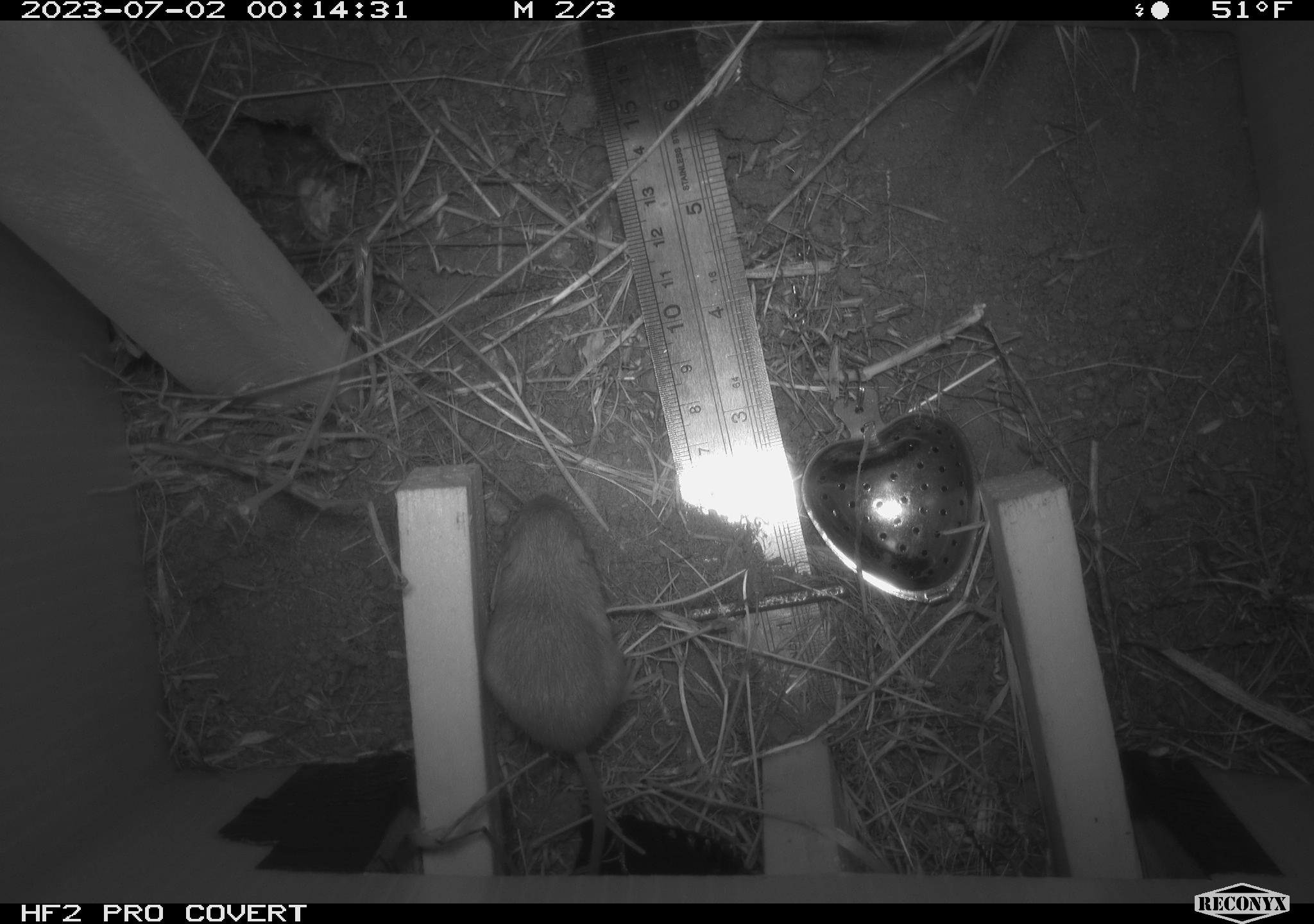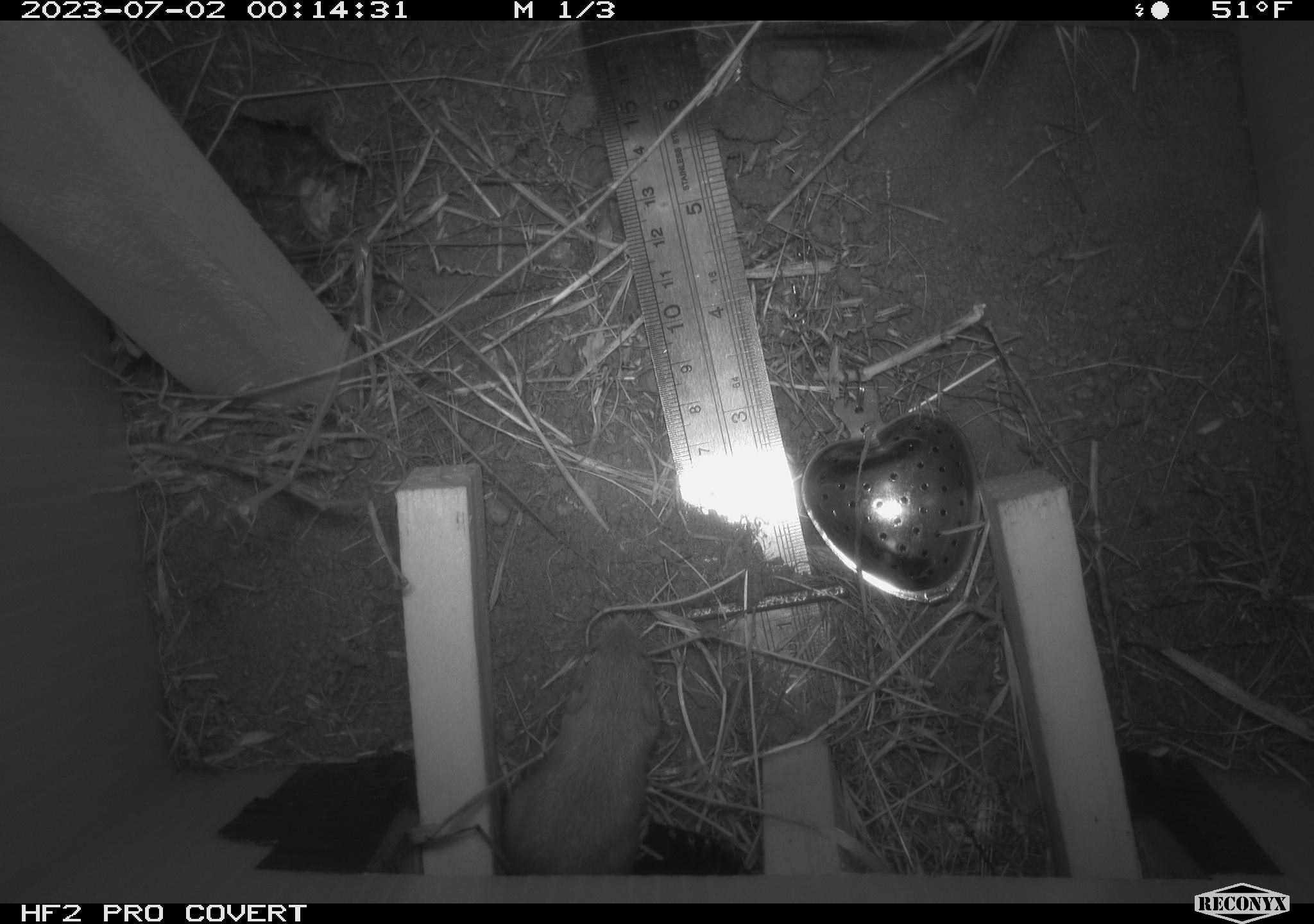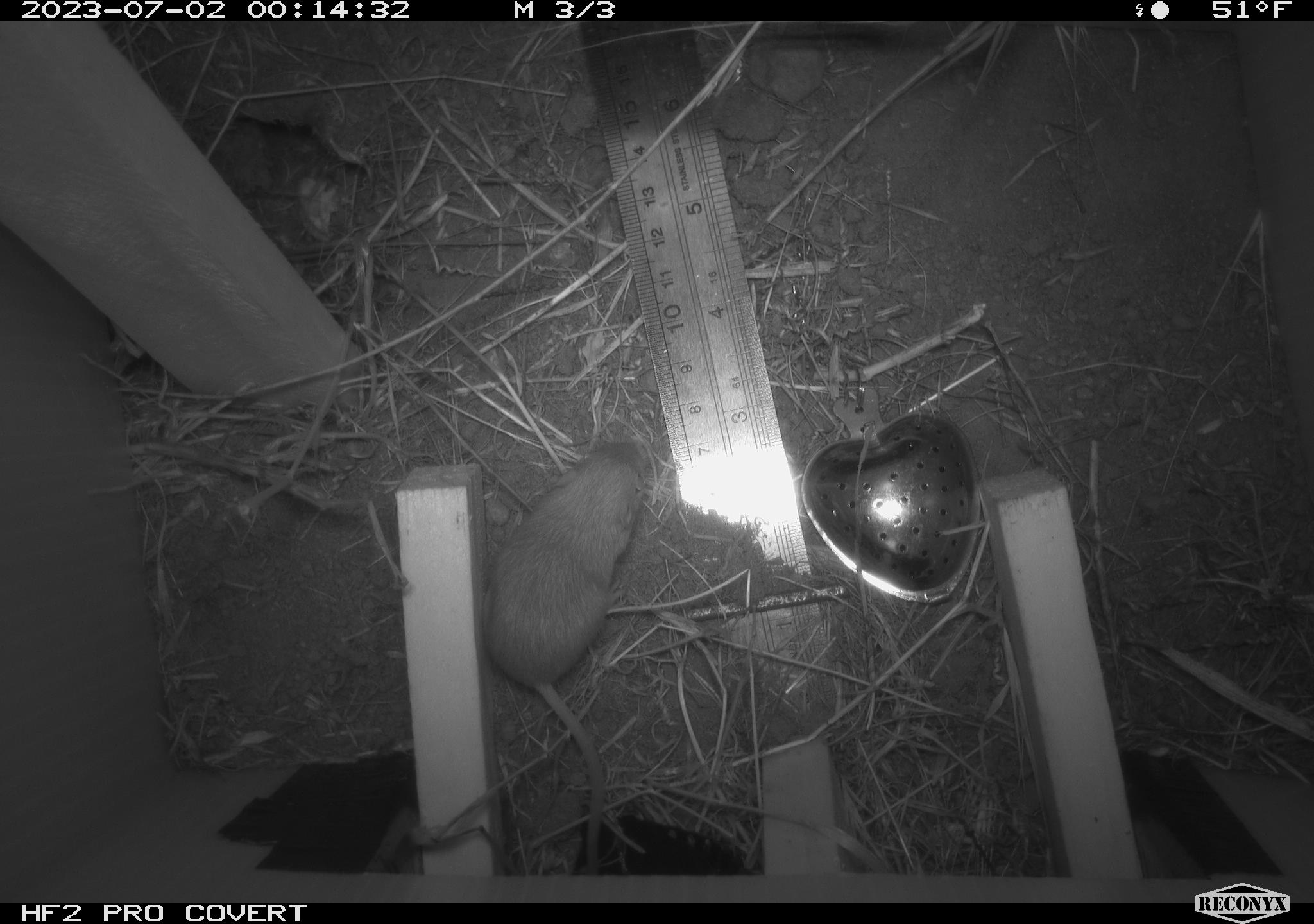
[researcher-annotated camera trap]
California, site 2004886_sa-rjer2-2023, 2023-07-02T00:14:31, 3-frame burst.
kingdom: Animalia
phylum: Chordata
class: Mammalia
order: Rodentia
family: Heteromyidae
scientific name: Heteromyidae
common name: kangaroo rats and pocket mice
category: heteromyidae family